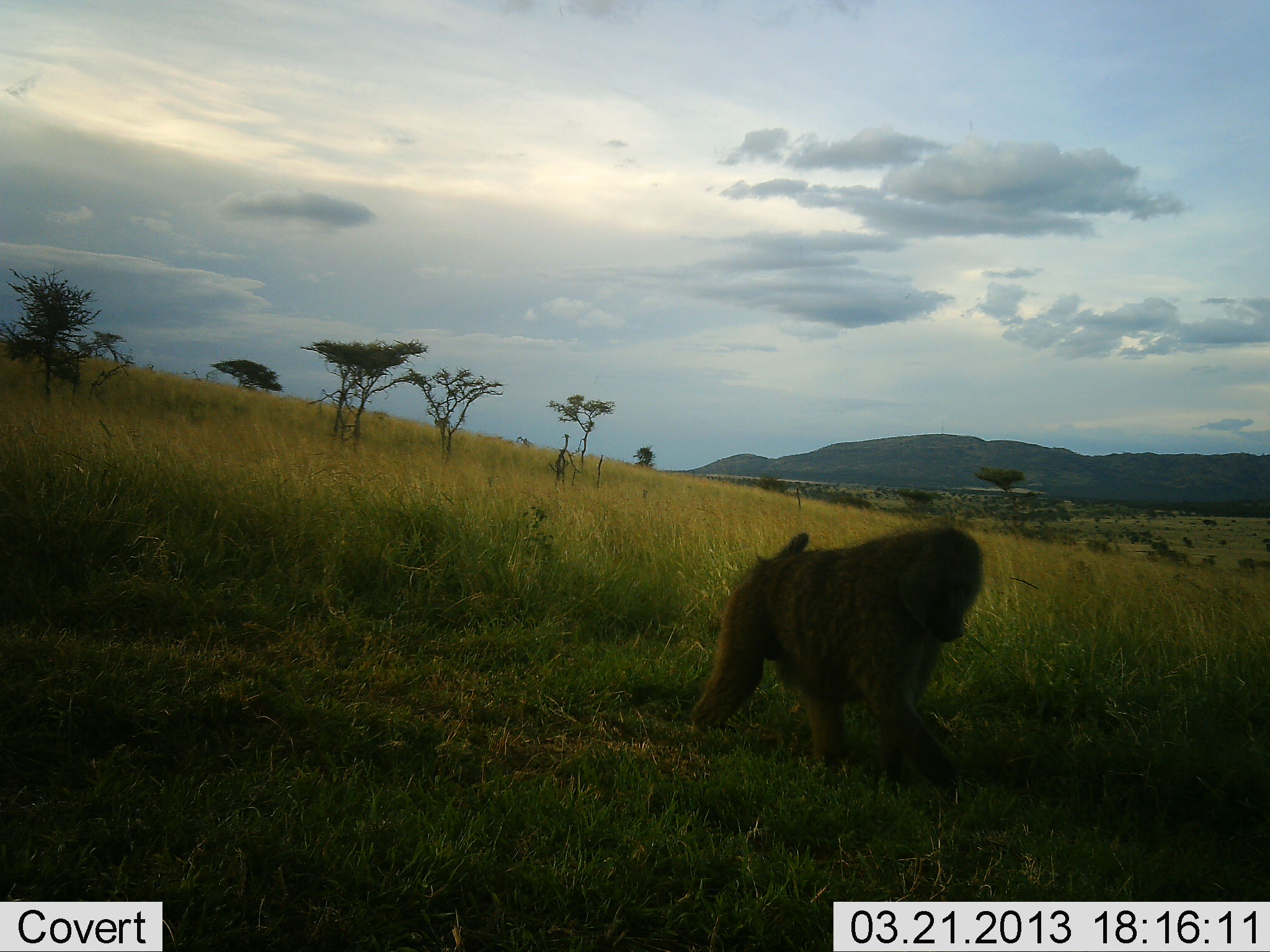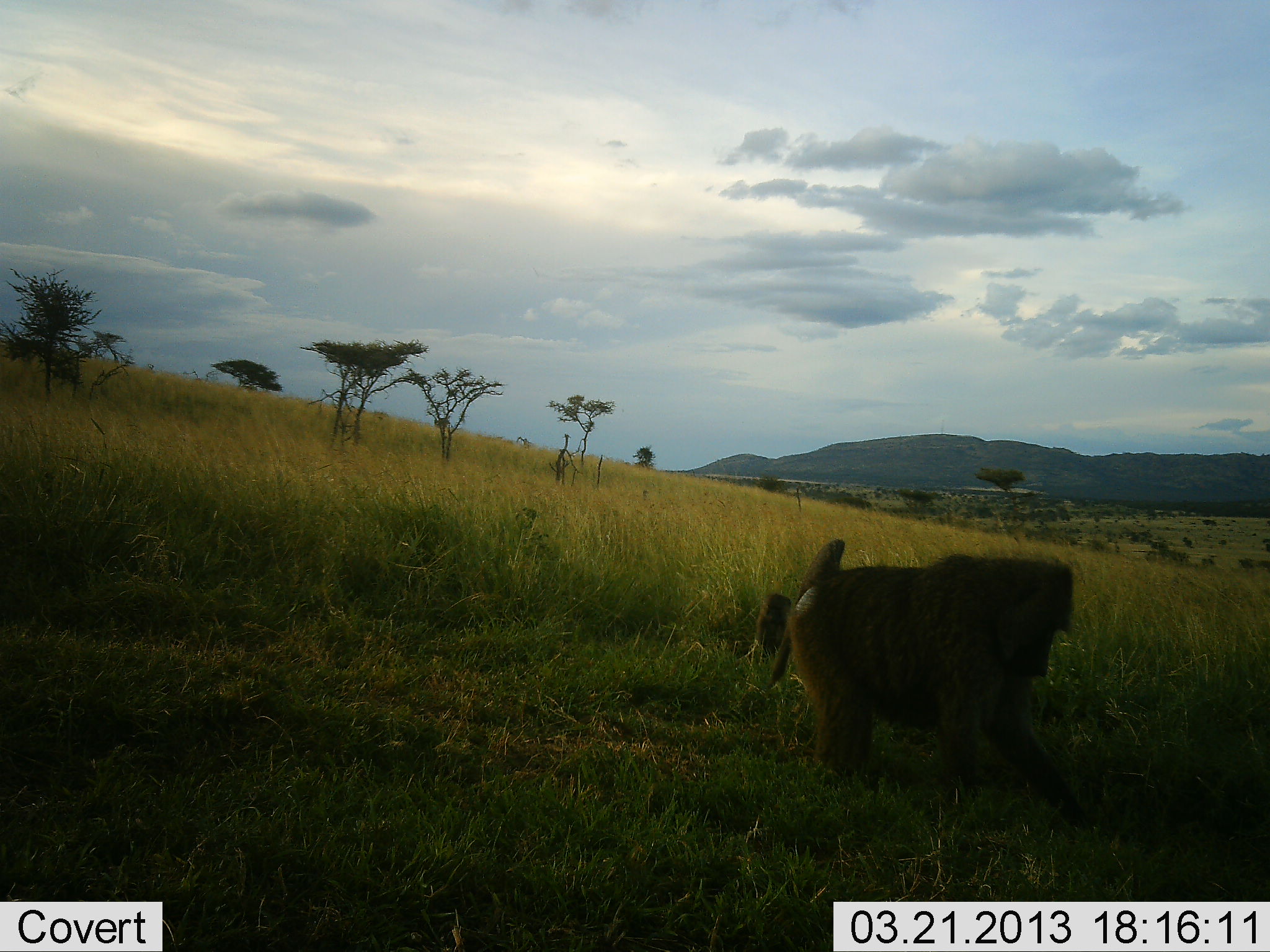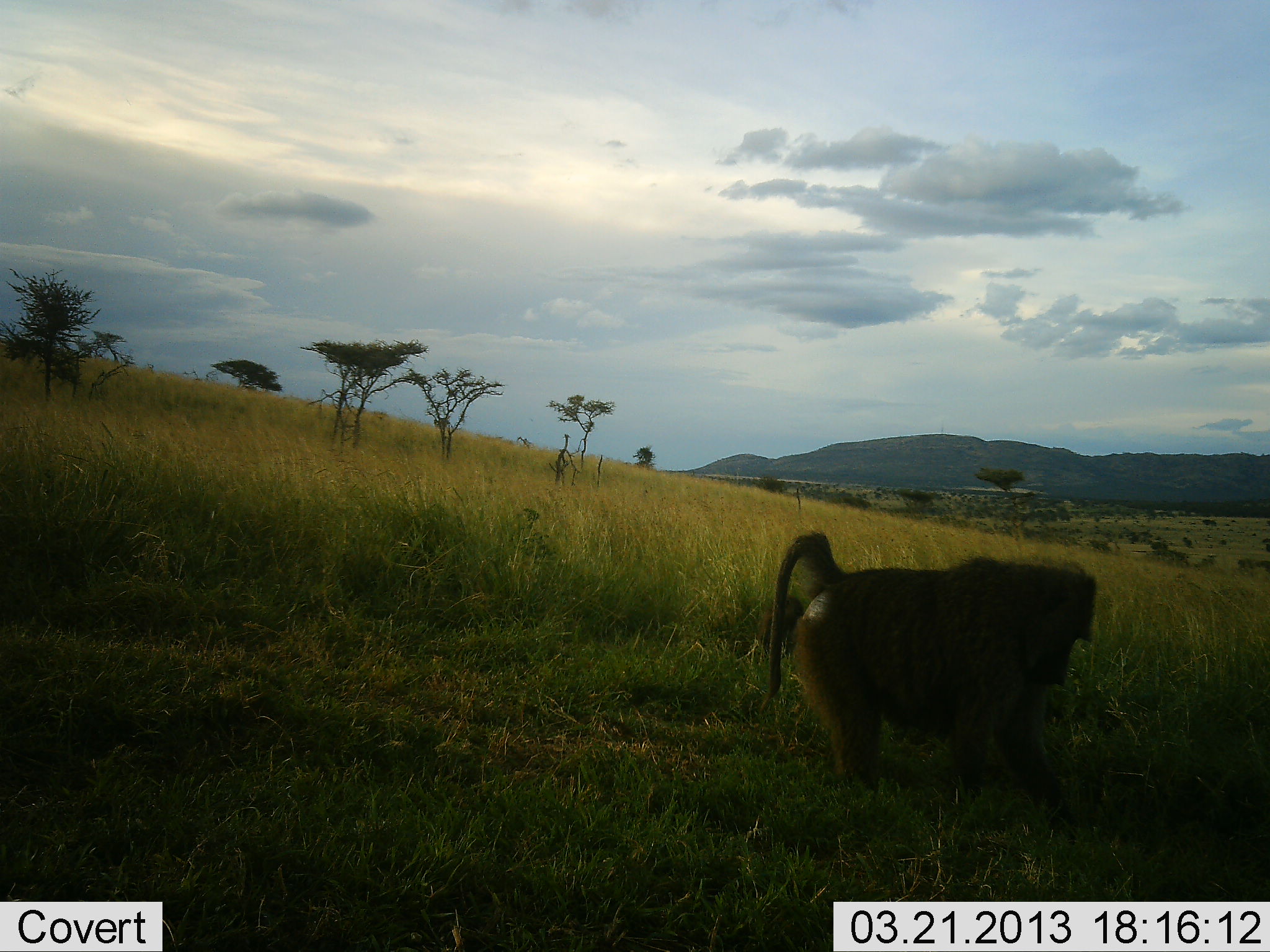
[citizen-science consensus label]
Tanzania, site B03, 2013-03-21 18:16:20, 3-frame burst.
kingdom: Animalia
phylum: Chordata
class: Mammalia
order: Primates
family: Cercopithecidae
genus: Papio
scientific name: Papio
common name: baboon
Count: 1.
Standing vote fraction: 14%.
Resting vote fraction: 5%.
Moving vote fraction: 59%.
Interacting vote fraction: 0%.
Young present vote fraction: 18%.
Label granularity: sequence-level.